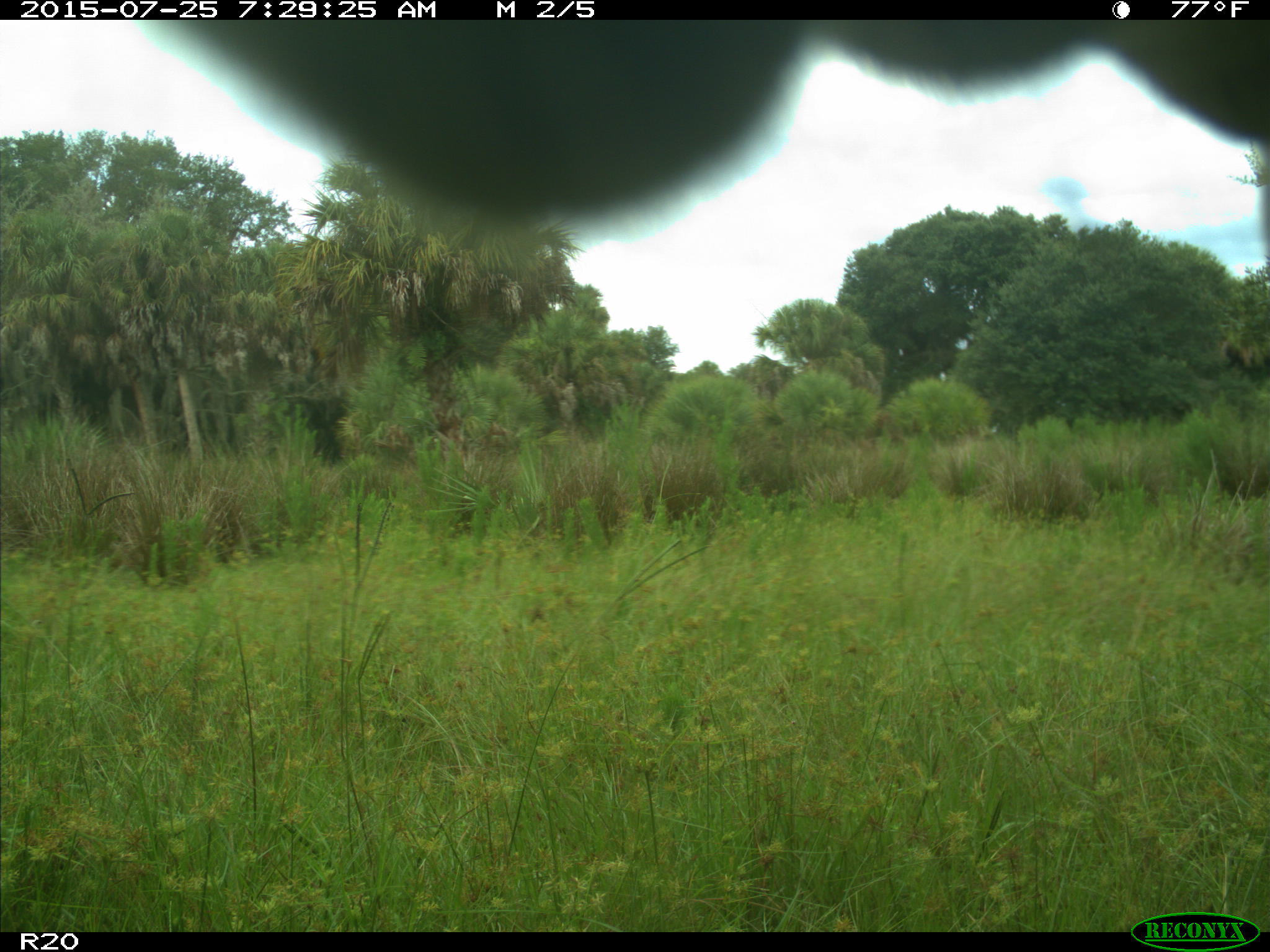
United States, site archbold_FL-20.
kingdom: Animalia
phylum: Chordata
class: Mammalia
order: Artiodactyla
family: Bovidae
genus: Bos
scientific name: Bos taurus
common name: domestic cow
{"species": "Bos taurus (domestic cow)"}